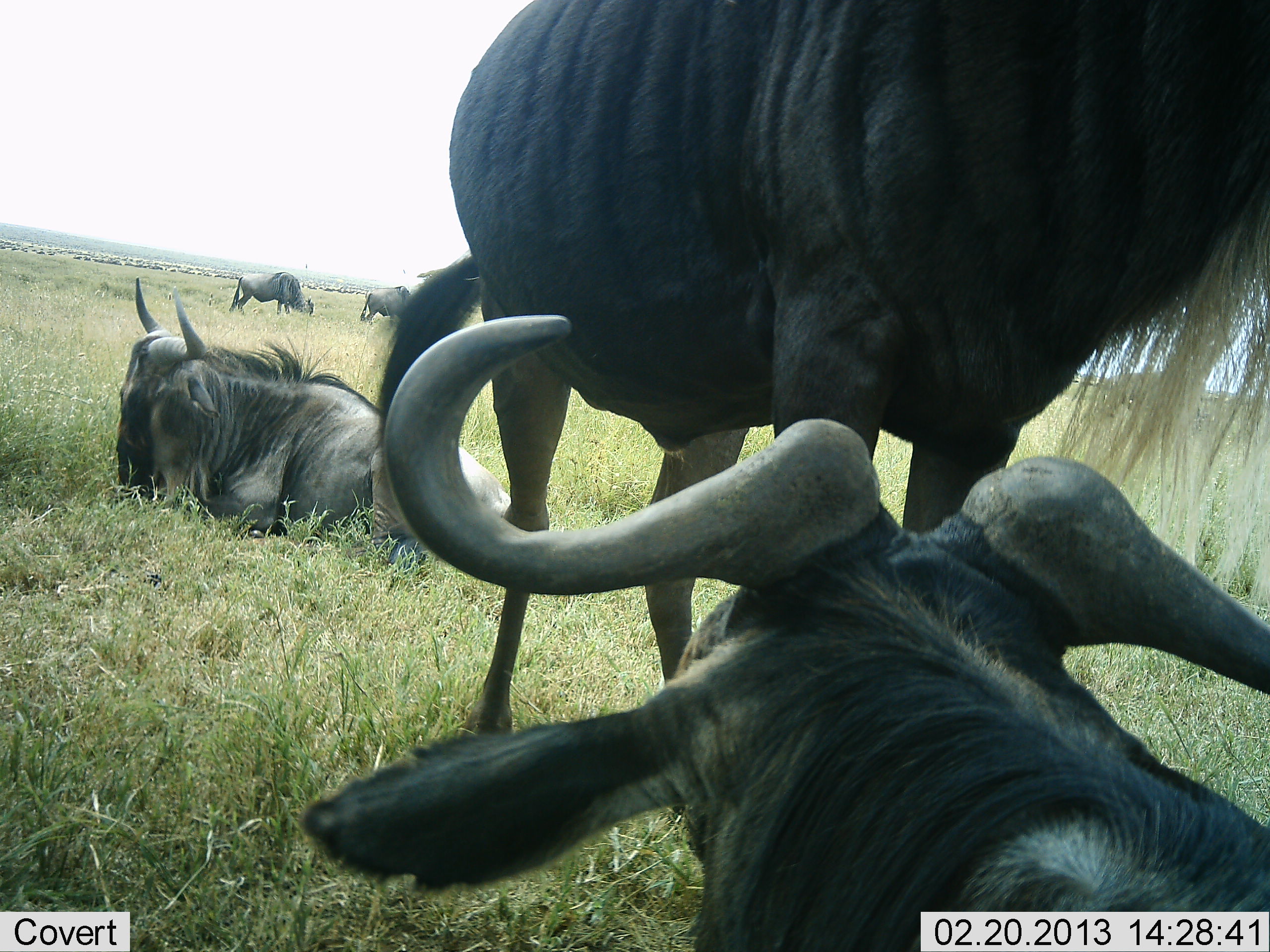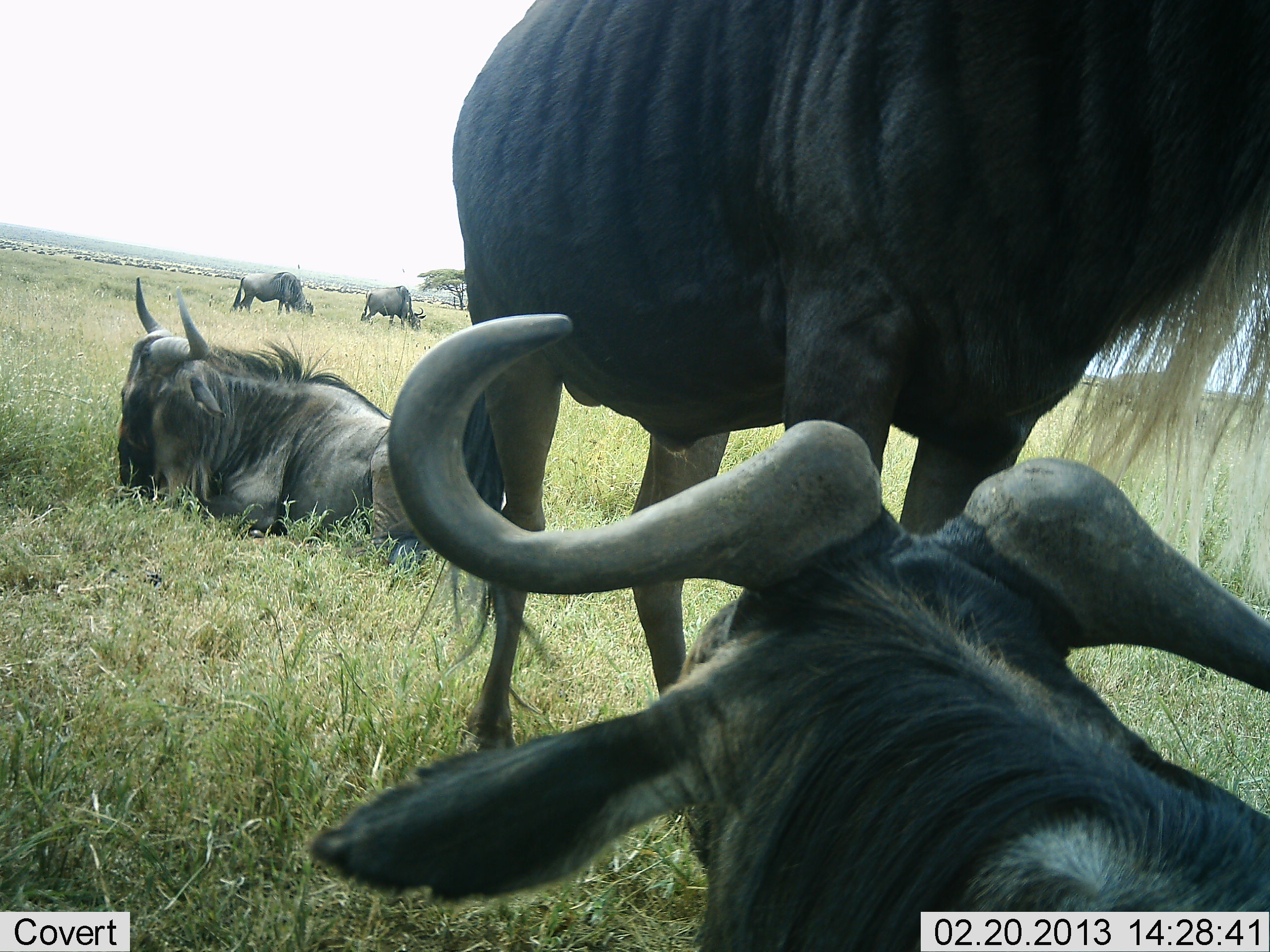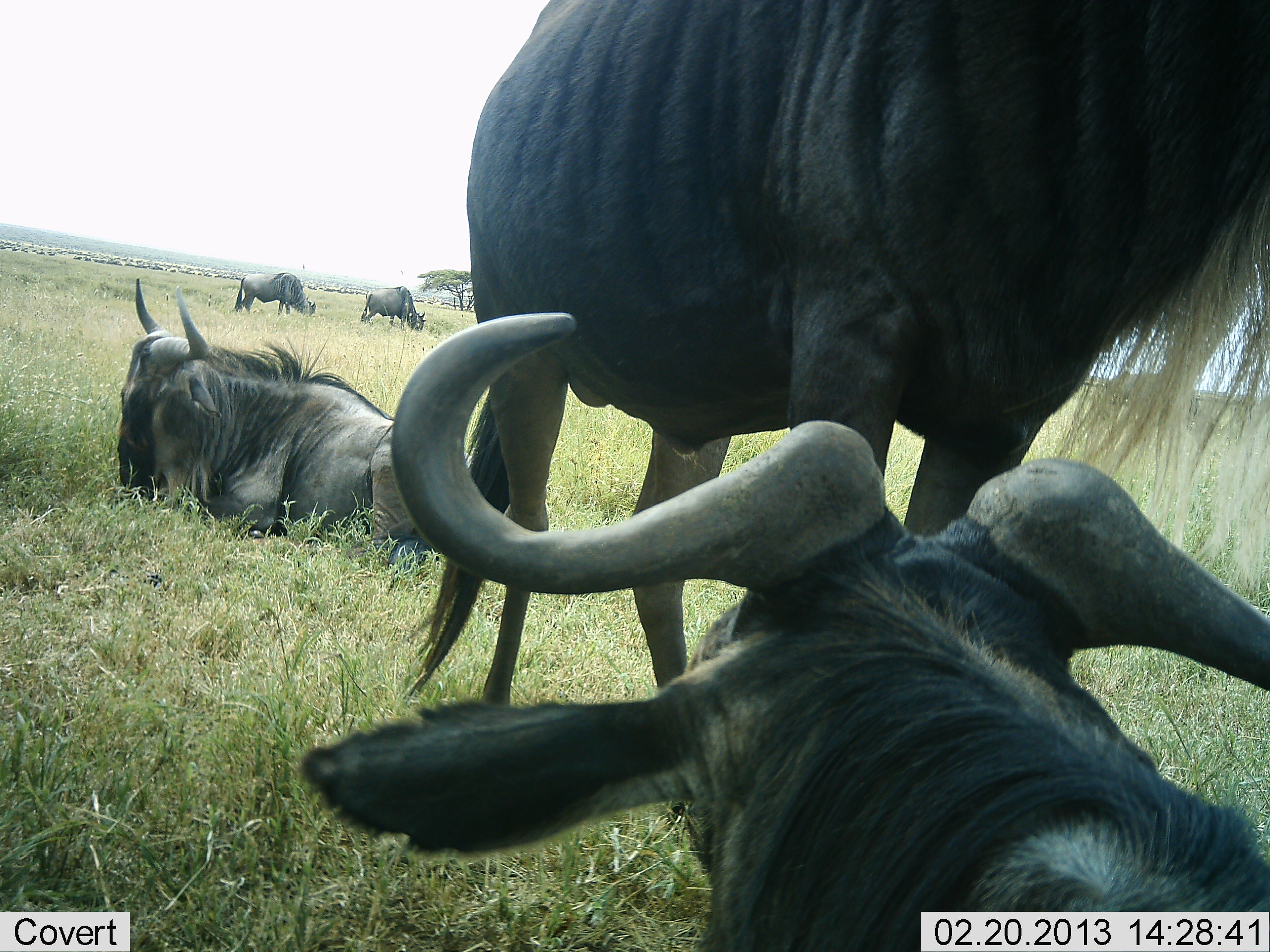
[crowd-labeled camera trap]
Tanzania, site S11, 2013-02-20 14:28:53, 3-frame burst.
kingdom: Animalia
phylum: Chordata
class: Mammalia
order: Artiodactyla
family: Bovidae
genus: Connochaetes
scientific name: Connochaetes taurinus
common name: blue wildebeest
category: wildebeest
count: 5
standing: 83%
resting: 100%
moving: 28%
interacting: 11%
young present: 6%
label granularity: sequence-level